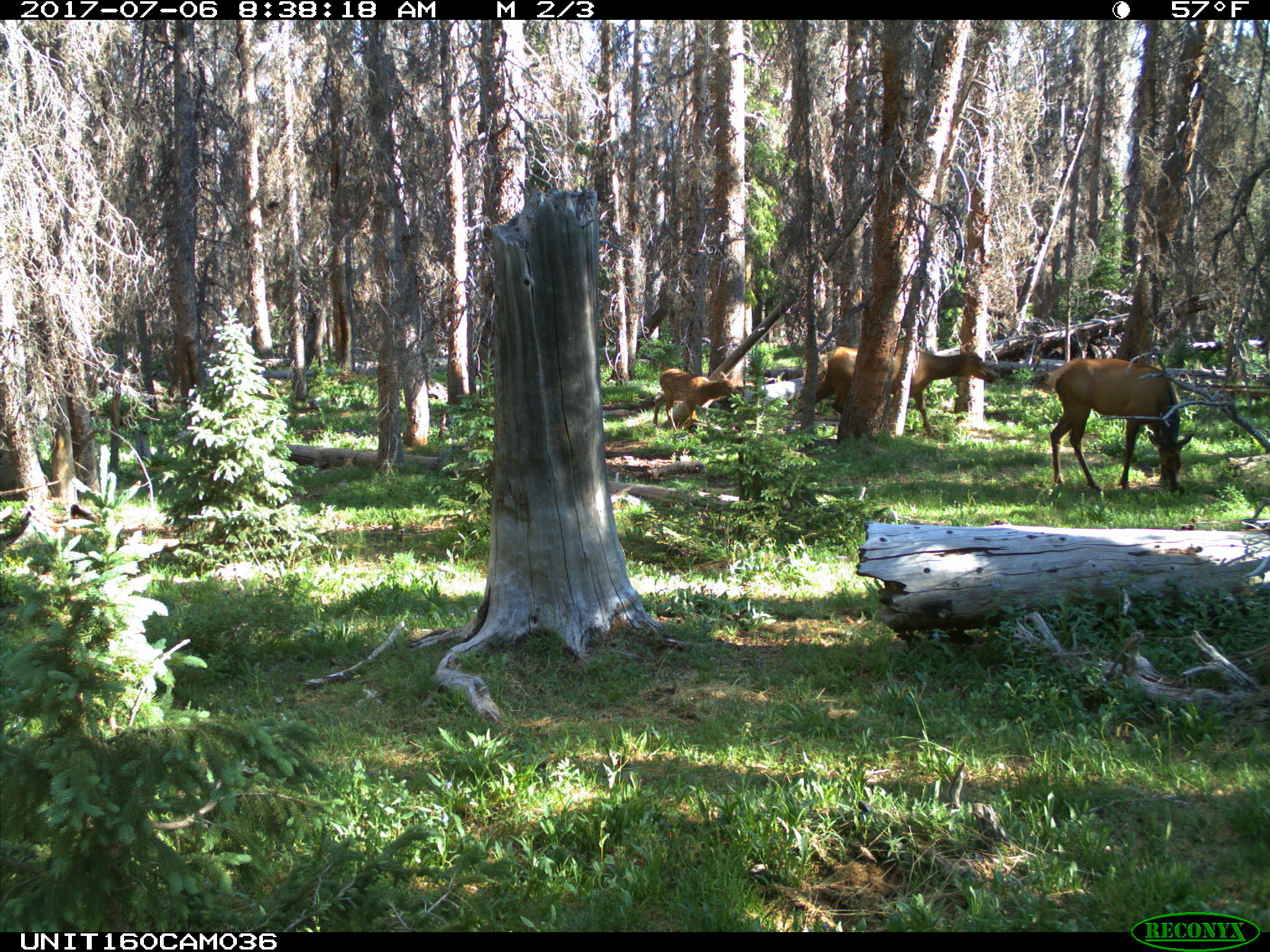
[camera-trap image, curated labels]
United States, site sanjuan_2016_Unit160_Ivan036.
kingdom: Animalia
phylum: Chordata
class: Mammalia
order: Artiodactyla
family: Cervidae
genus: Cervus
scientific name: Cervus elaphus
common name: red deer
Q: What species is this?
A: Cervus elaphus (red deer).